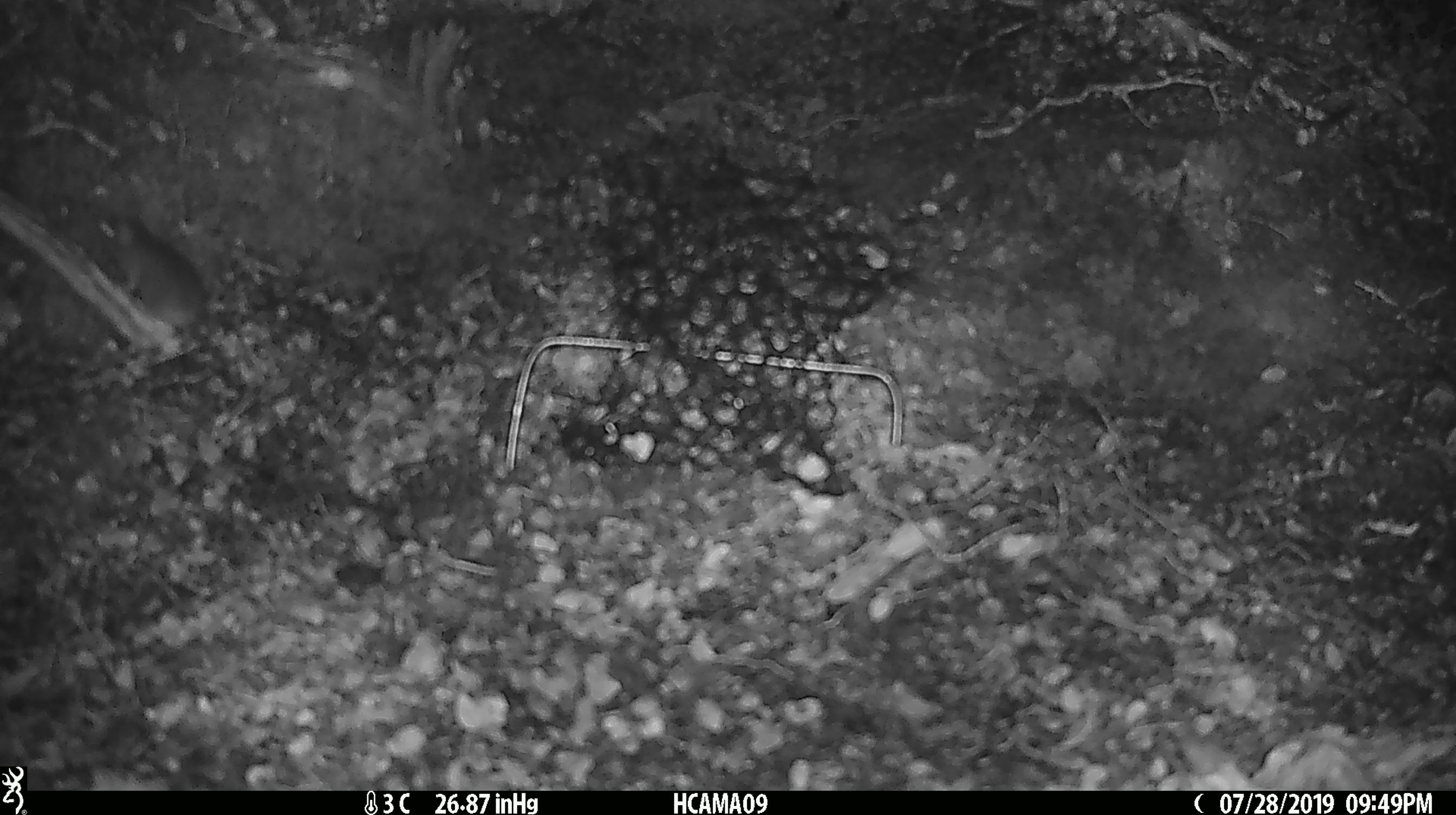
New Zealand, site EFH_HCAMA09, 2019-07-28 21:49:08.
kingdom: Animalia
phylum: Chordata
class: Mammalia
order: Rodentia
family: Muridae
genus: Mus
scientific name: Mus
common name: mouse